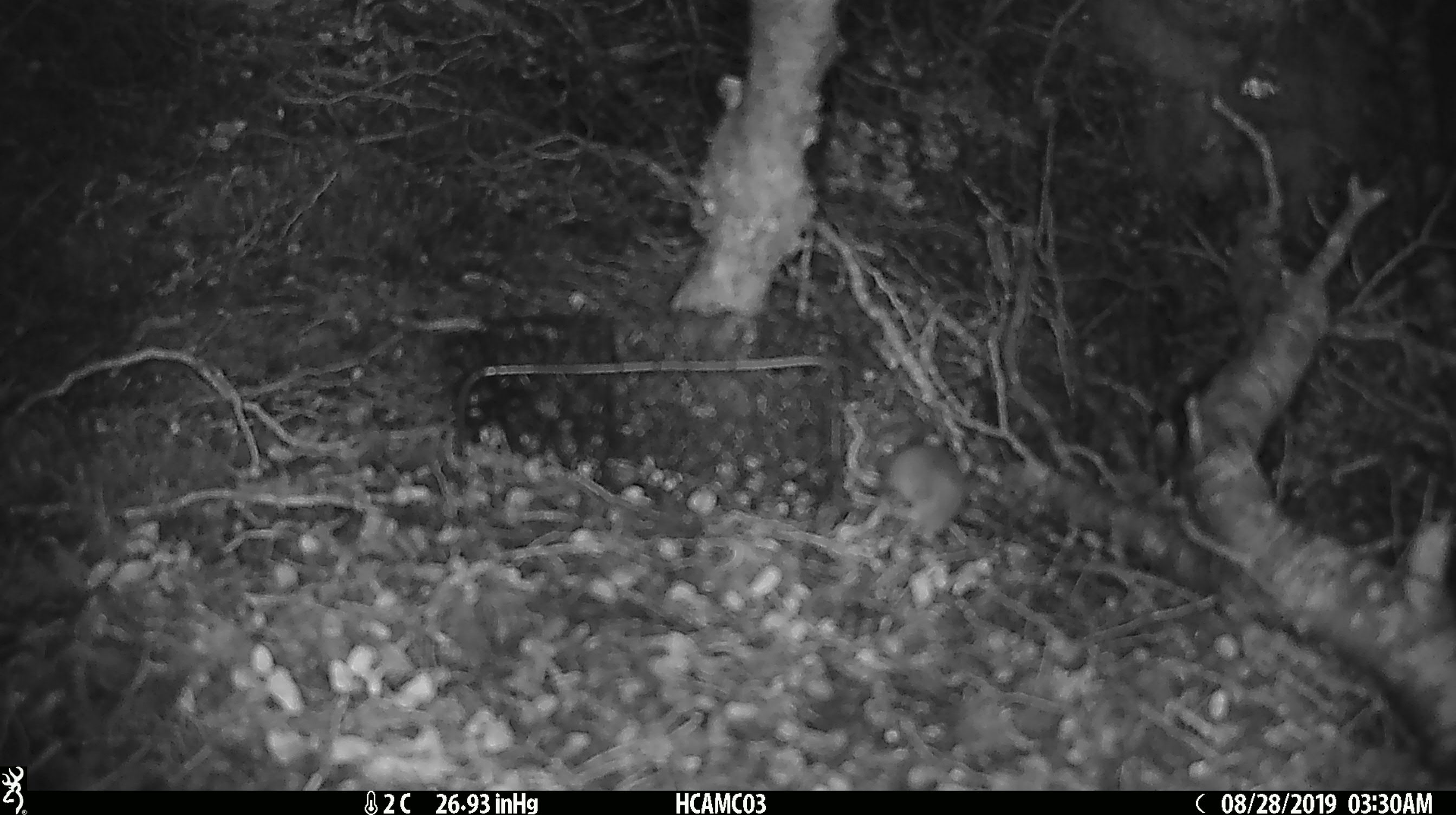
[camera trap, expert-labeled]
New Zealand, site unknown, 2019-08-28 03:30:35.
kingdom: Animalia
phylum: Chordata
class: Mammalia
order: Rodentia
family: Muridae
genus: Mus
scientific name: Mus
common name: mouse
Mouse (Mus).